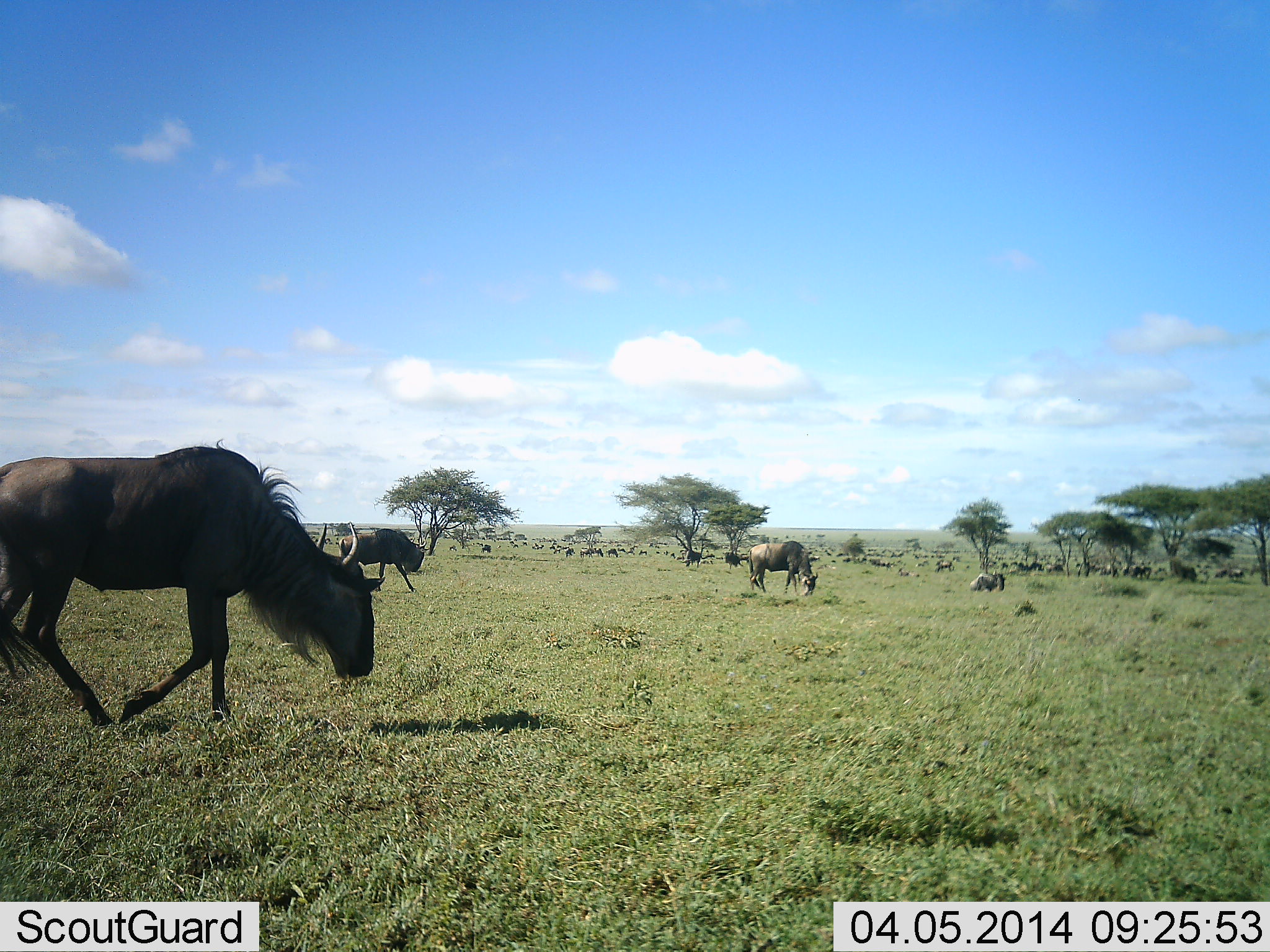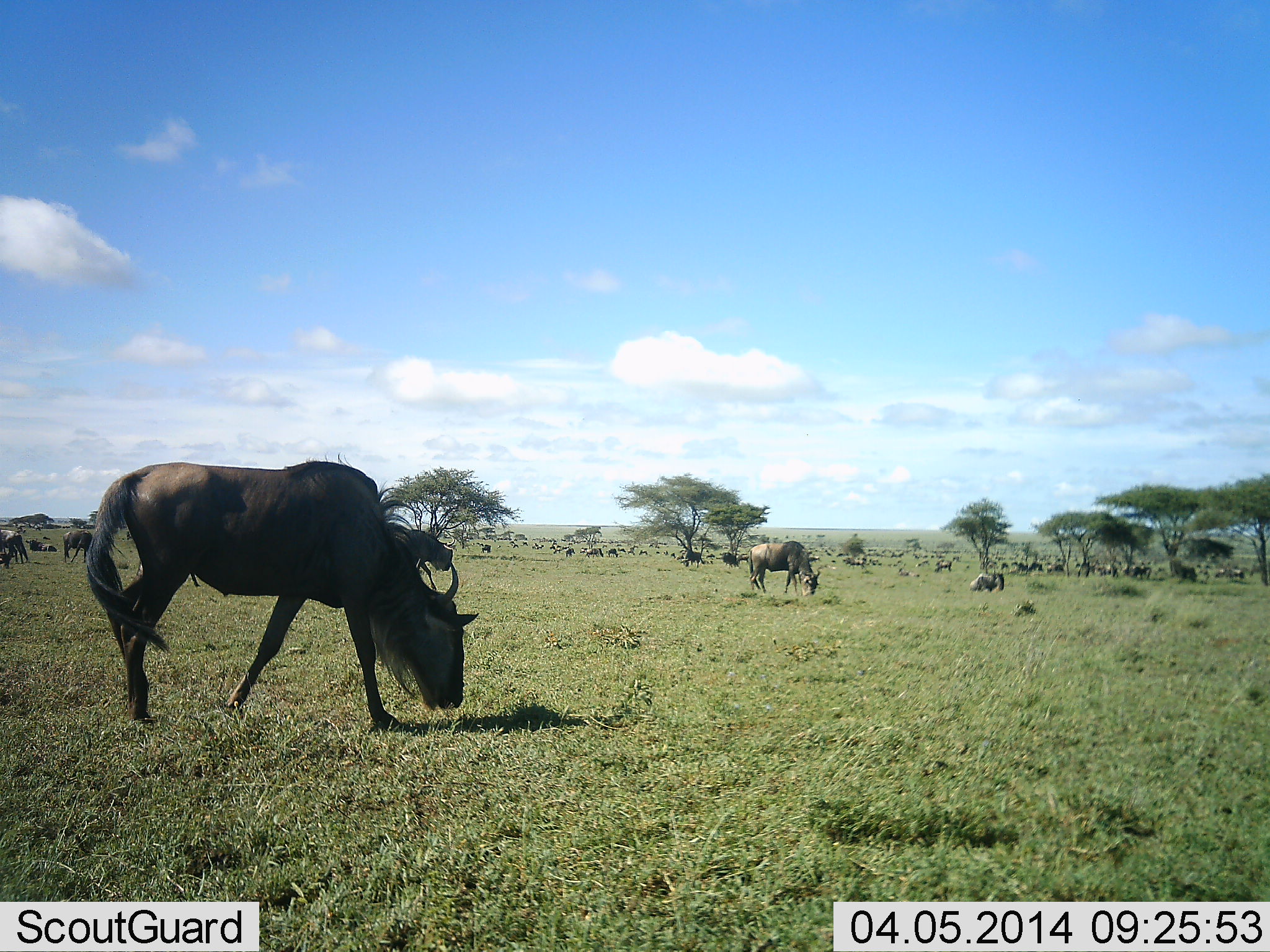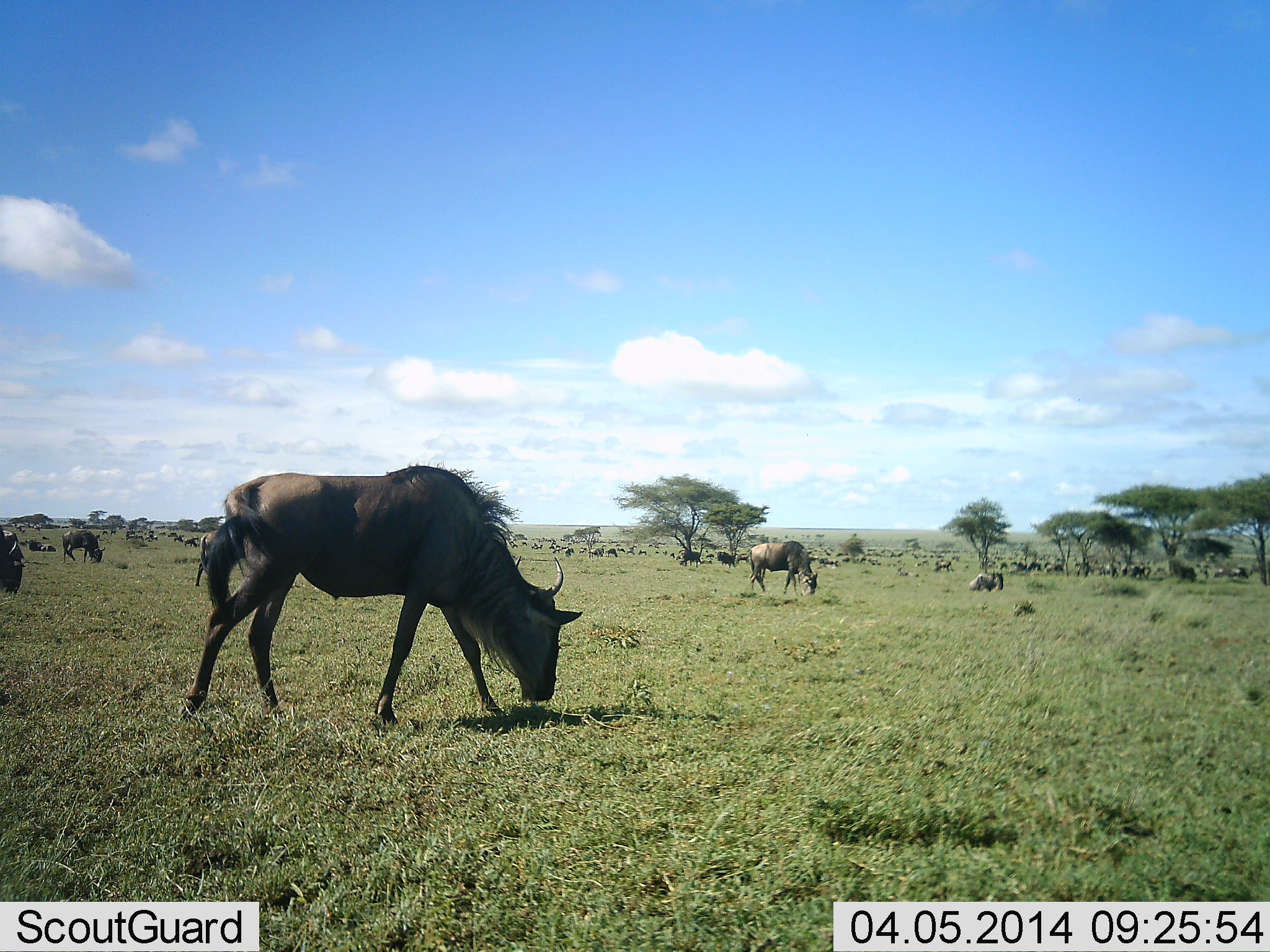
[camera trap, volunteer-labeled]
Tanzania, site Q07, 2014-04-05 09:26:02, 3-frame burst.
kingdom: Animalia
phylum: Chordata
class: Mammalia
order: Artiodactyla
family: Bovidae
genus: Connochaetes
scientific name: Connochaetes taurinus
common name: blue wildebeest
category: wildebeest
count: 11-50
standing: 64%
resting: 36%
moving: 36%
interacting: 0%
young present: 0%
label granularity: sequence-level